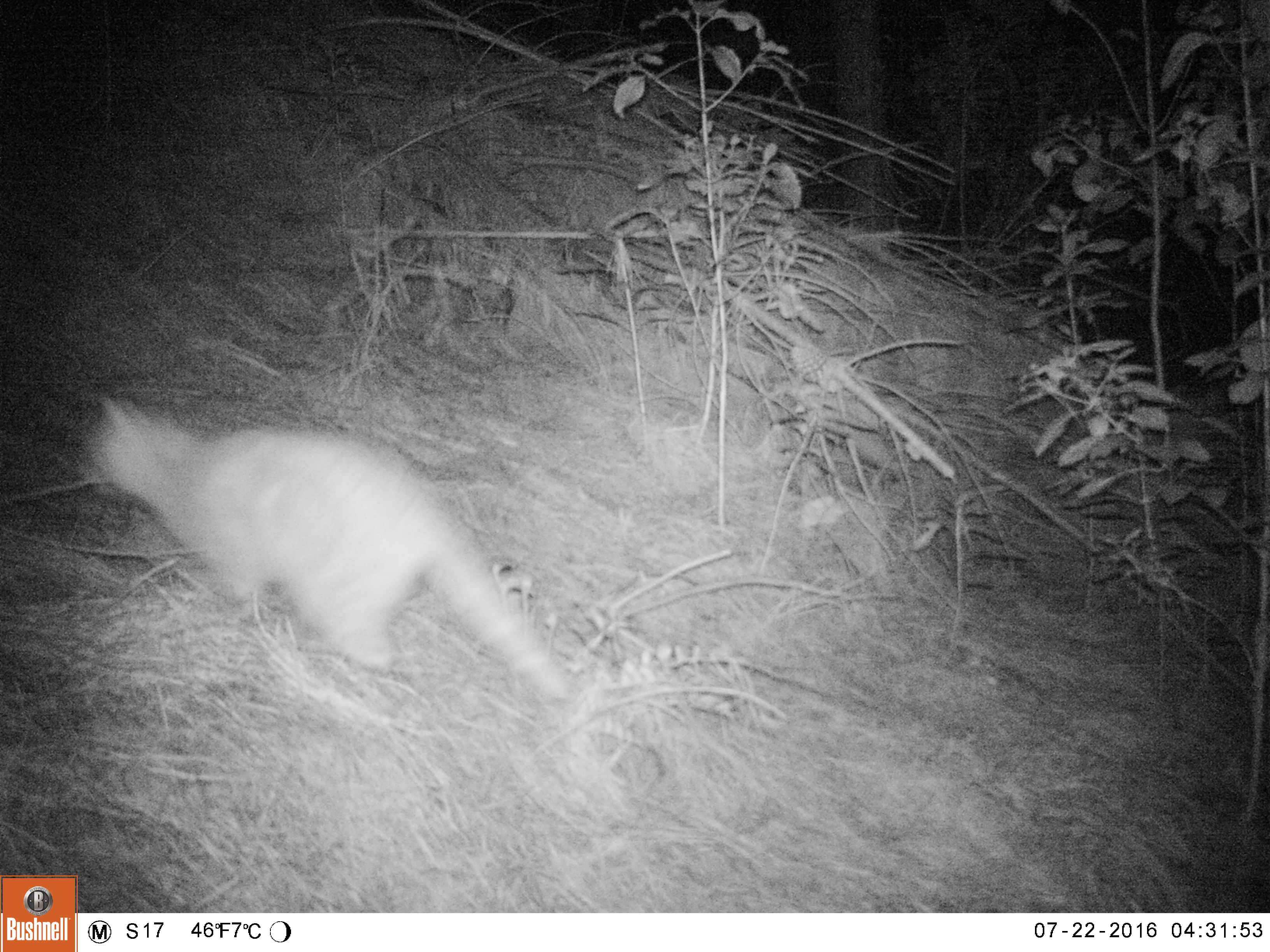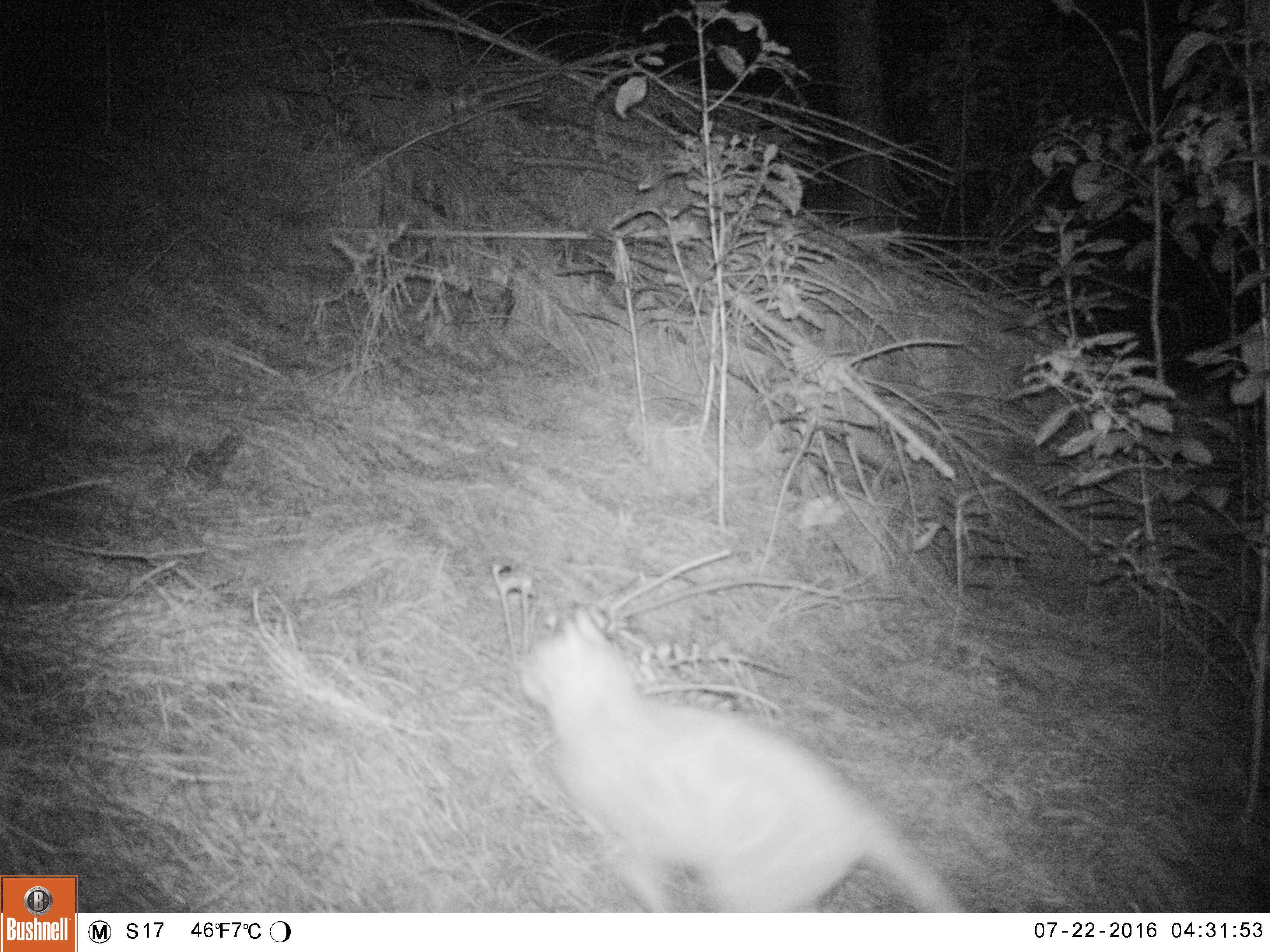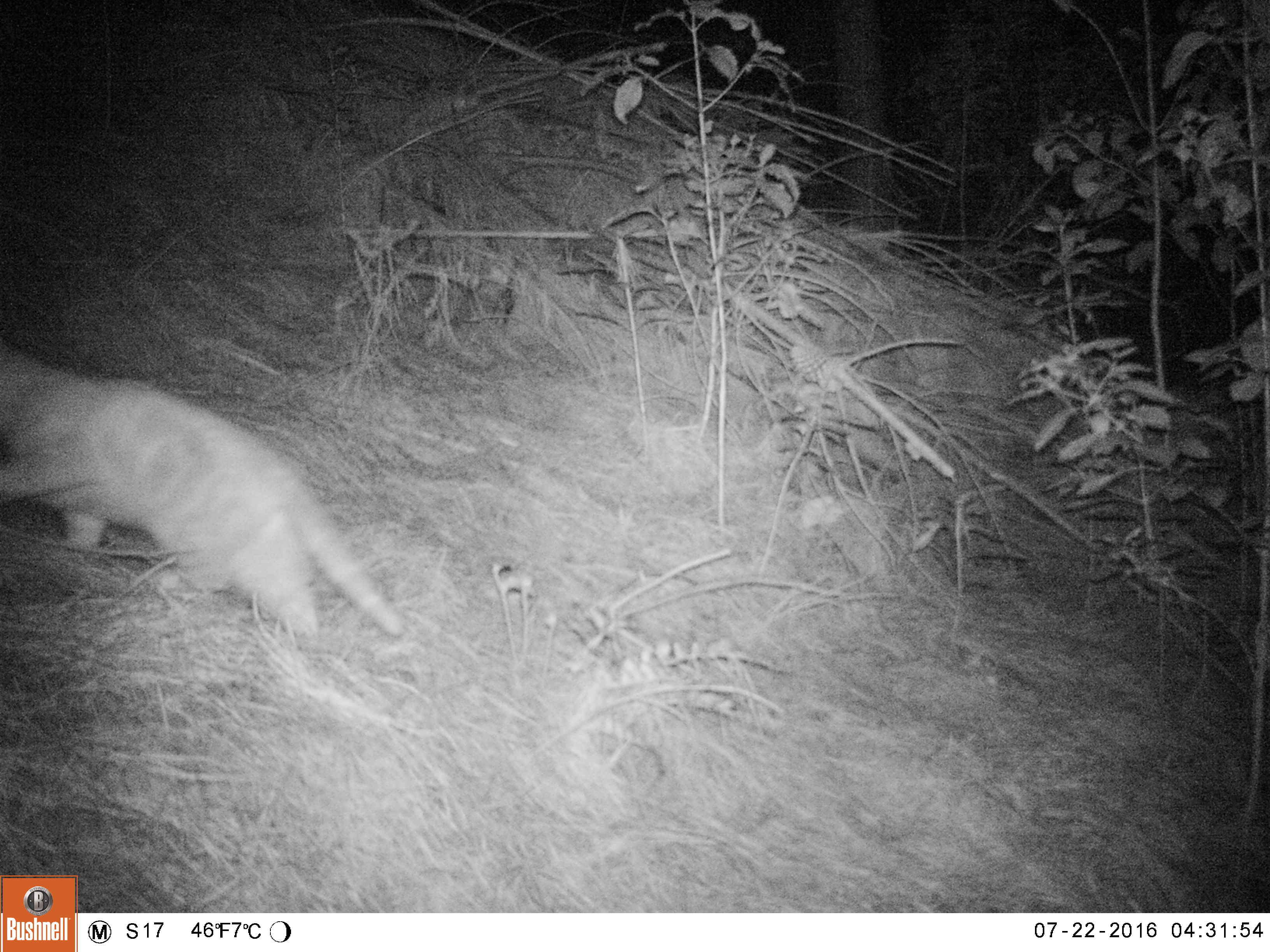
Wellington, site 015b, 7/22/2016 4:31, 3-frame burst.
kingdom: Animalia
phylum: Chordata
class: Mammalia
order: Carnivora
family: Felidae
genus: Felis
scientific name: Felis catus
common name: cat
Cat (Felis catus).